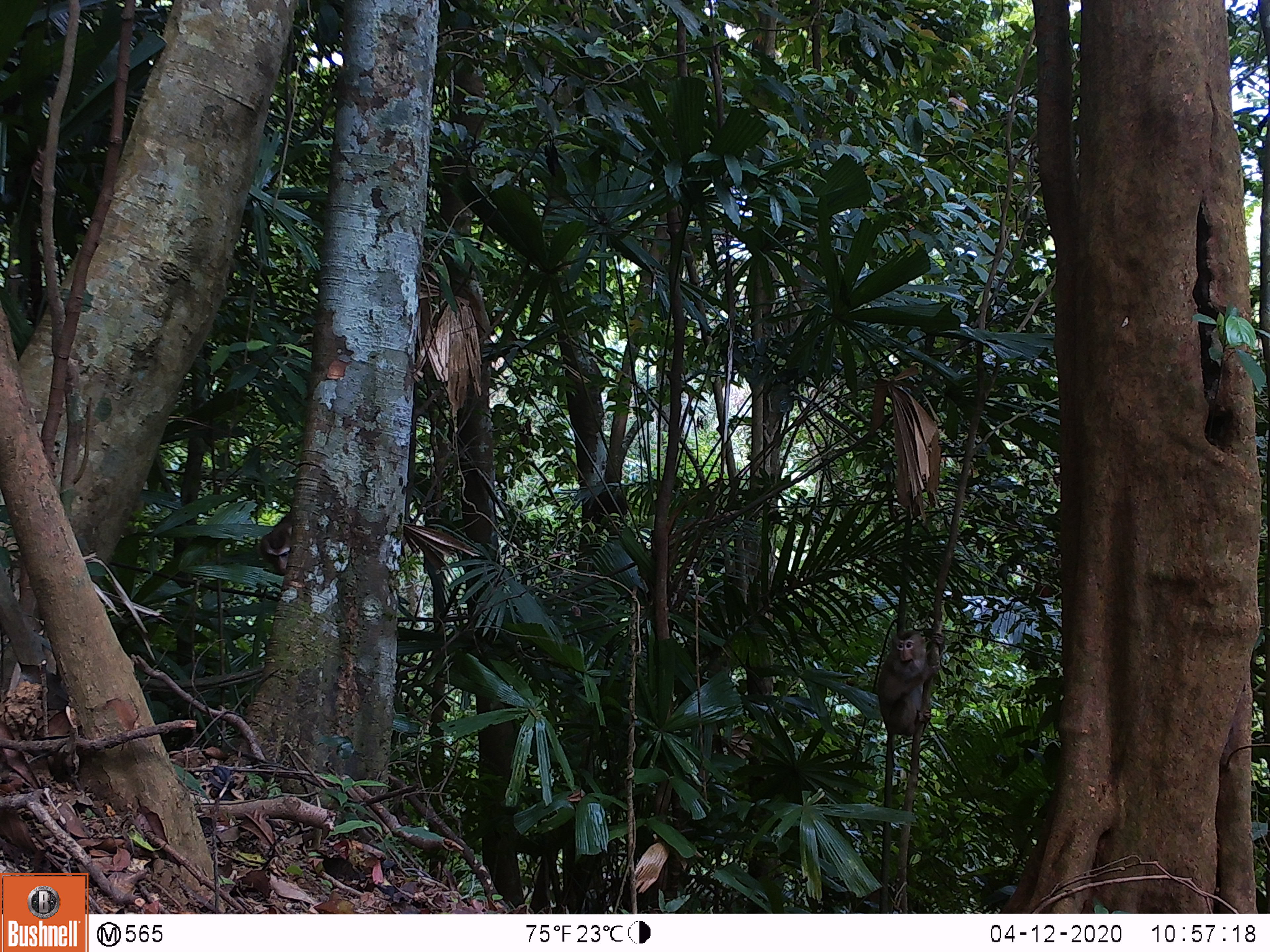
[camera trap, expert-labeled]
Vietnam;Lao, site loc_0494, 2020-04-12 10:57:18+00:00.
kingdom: Animalia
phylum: Chordata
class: Mammalia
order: Primates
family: Cercopithecidae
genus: Macaca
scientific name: Macaca nemestrina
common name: pig-tailed macaque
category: pig tailed macaque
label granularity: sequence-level